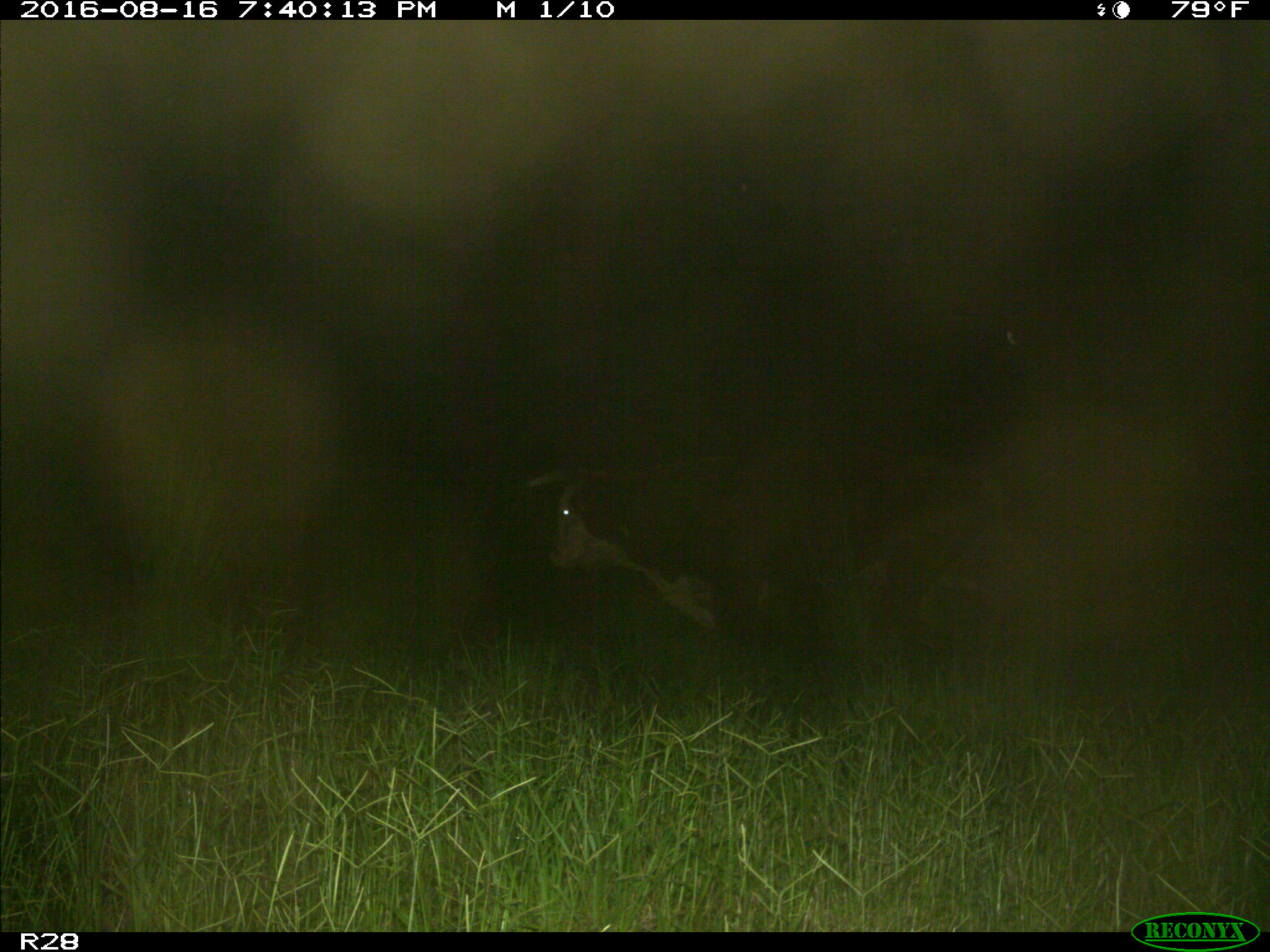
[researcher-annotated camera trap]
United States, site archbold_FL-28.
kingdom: Animalia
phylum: Chordata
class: Mammalia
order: Artiodactyla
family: Bovidae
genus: Bos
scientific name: Bos taurus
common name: domestic cow